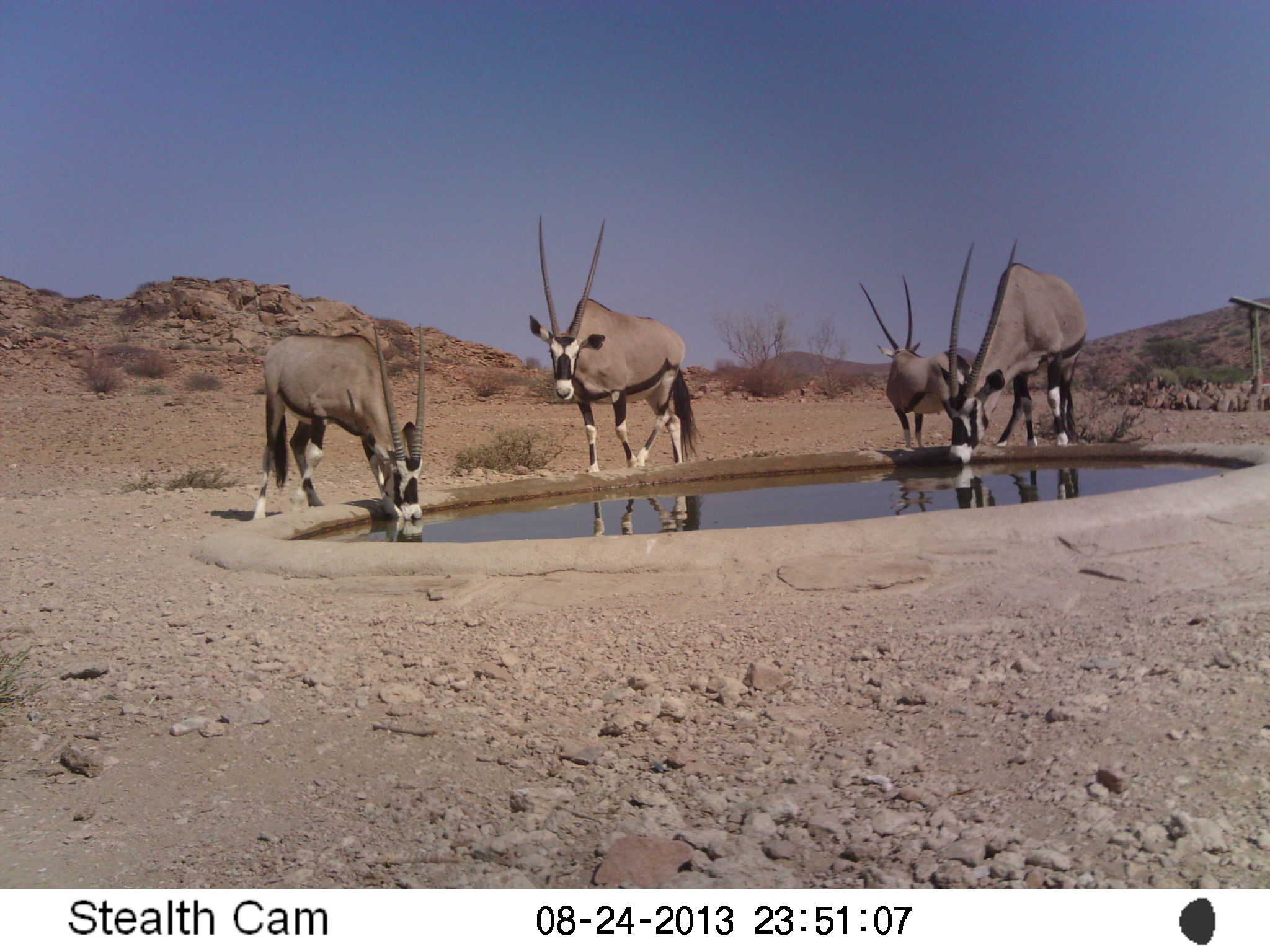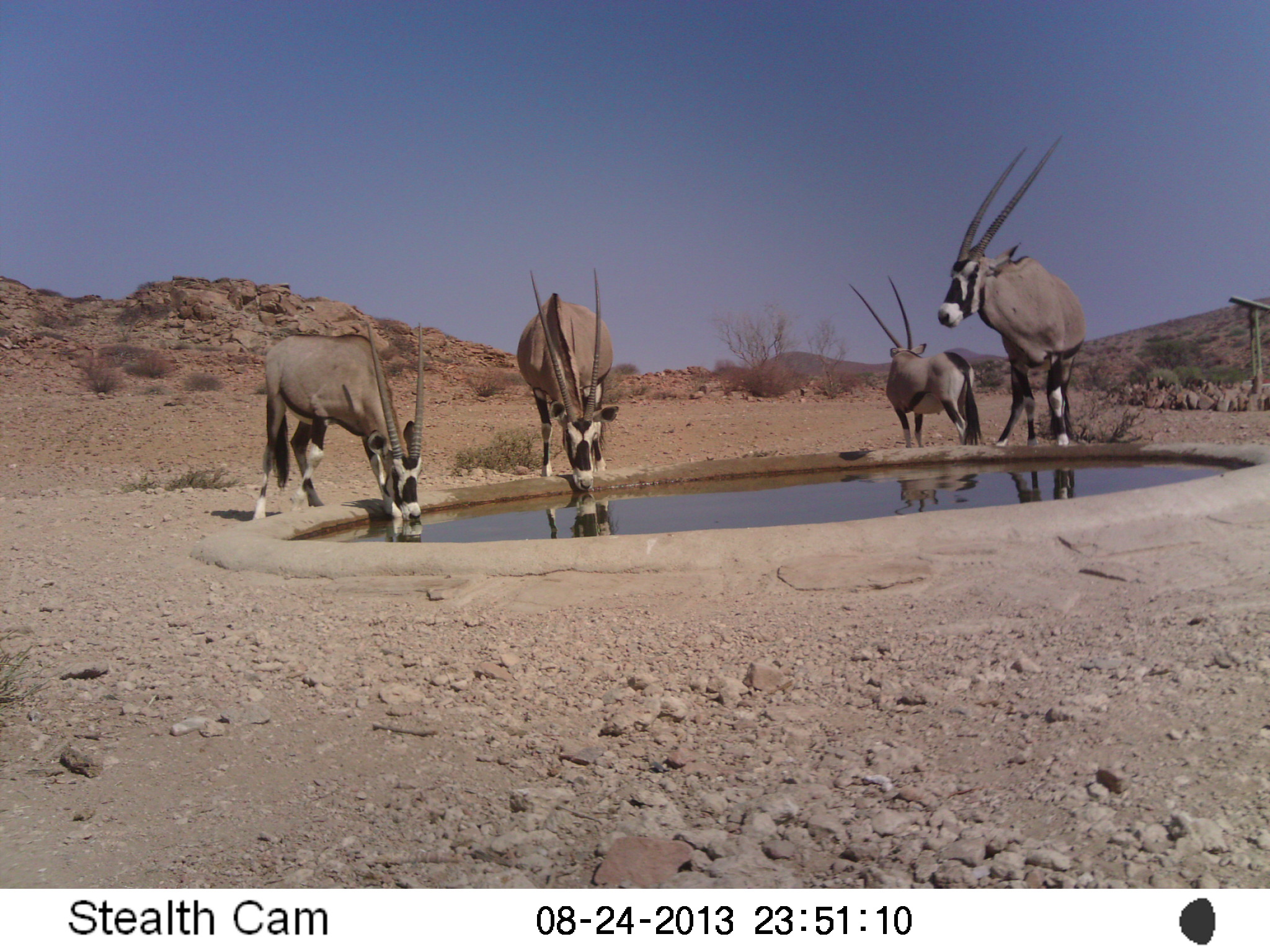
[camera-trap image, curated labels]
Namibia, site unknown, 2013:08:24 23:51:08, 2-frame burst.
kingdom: Animalia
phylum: Chordata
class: Mammalia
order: Artiodactyla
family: Bovidae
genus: Oryx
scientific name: Oryx gazella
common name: gemsbok